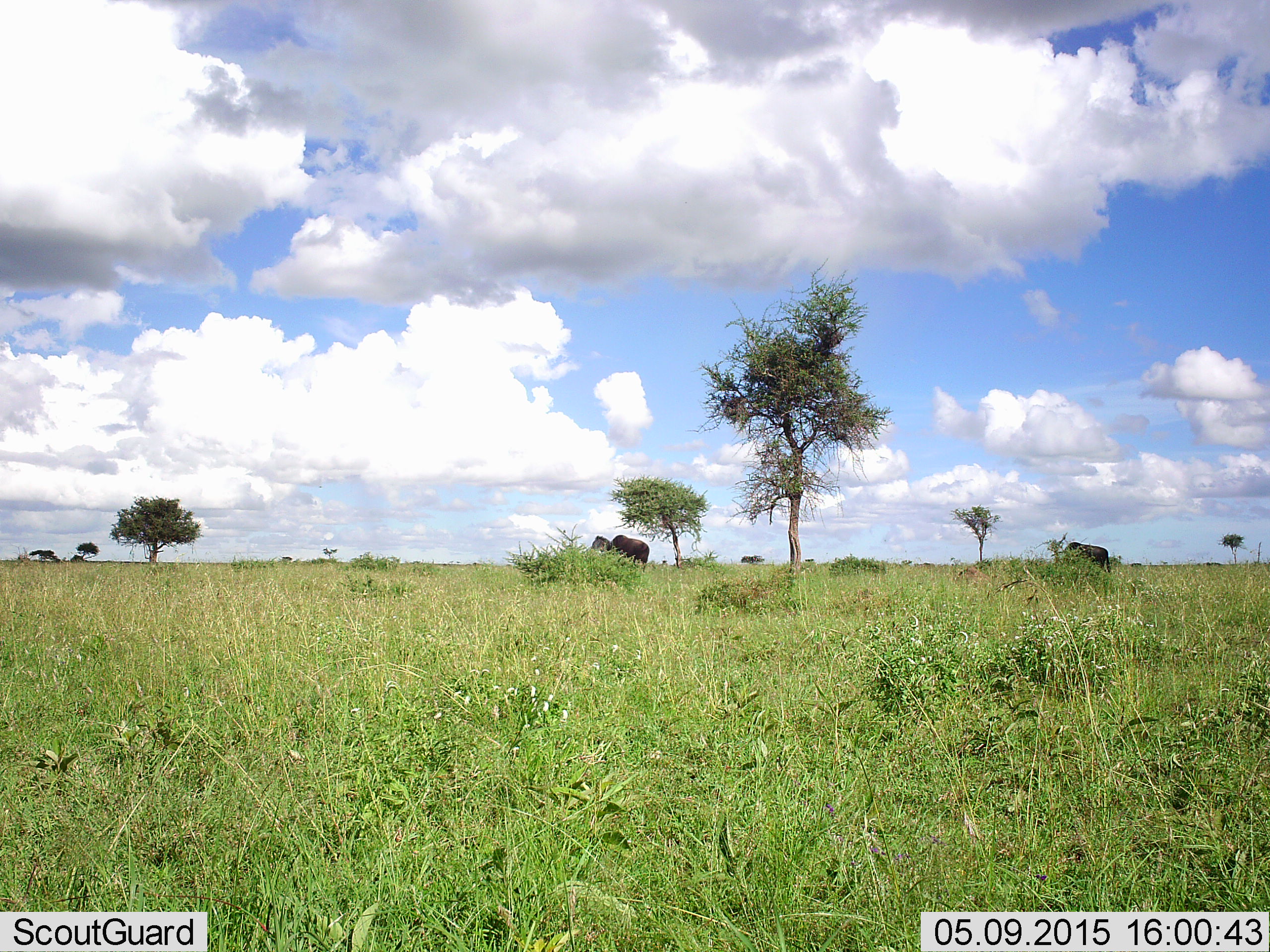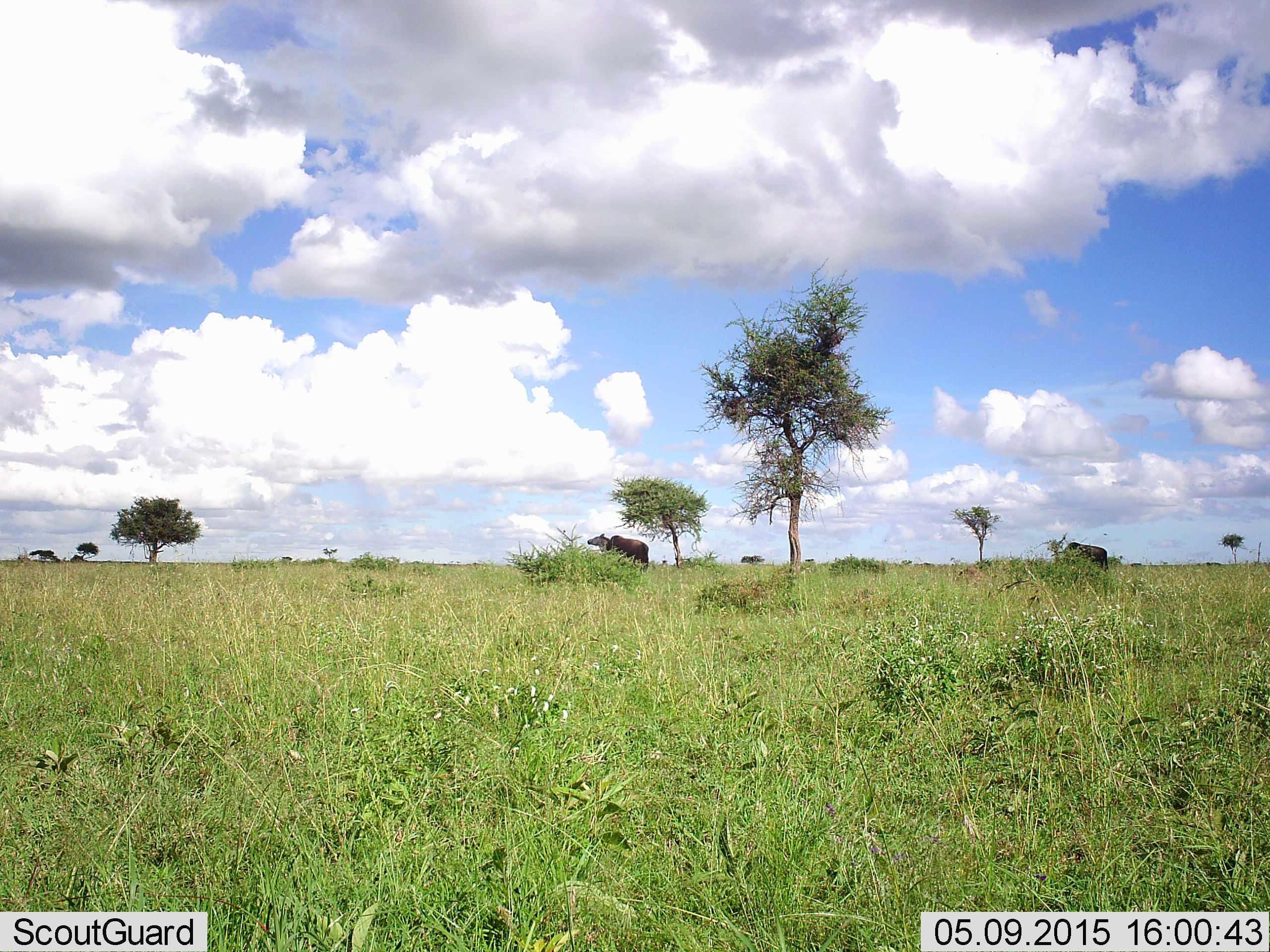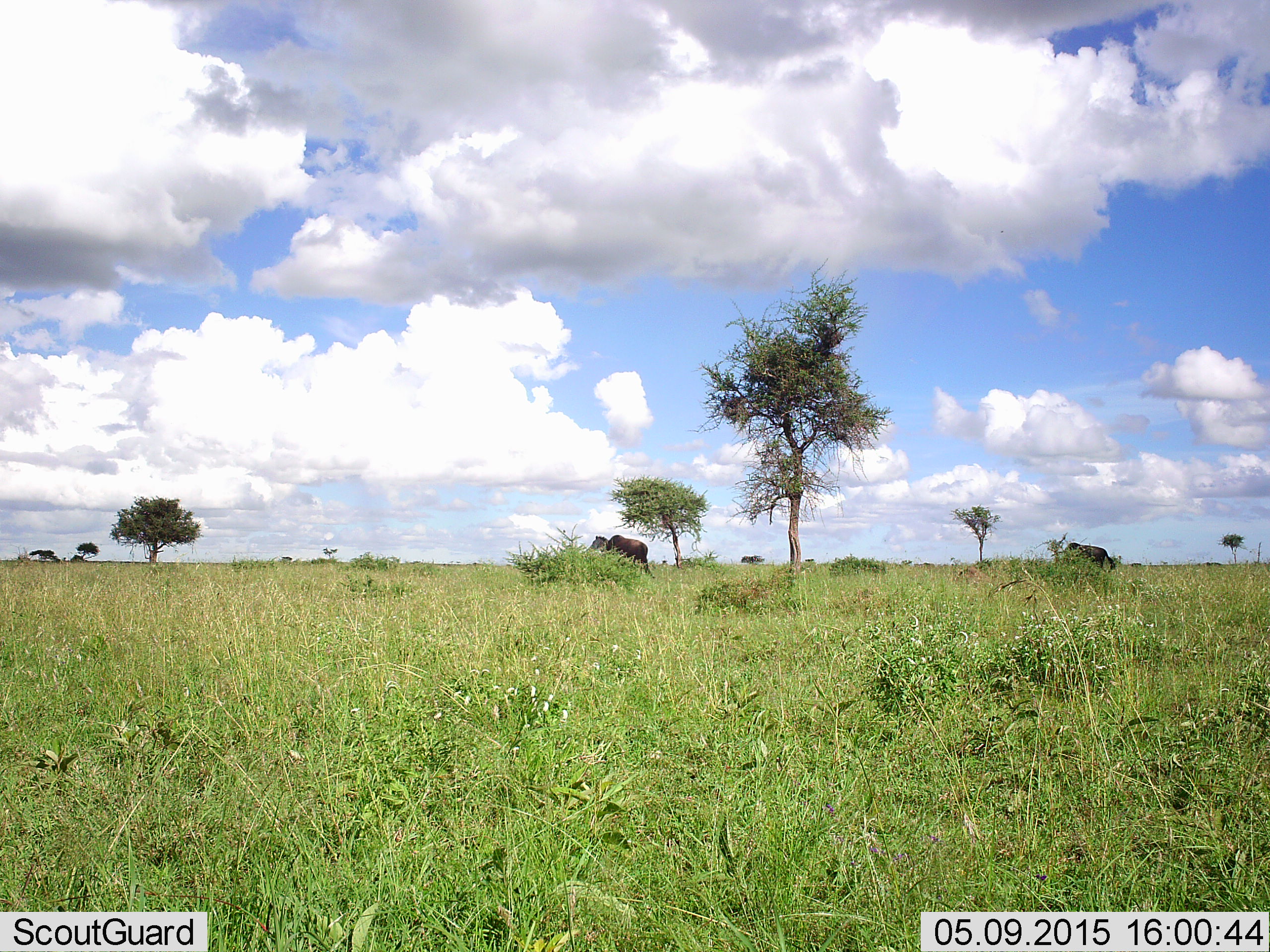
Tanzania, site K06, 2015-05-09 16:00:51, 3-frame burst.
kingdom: Animalia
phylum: Chordata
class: Mammalia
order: Artiodactyla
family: Bovidae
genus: Connochaetes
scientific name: Connochaetes taurinus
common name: blue wildebeest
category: wildebeest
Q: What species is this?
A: Wildebeest (blue wildebeest) (Connochaetes taurinus).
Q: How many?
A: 2.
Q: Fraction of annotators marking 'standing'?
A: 70%.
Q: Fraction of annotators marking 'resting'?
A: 10%.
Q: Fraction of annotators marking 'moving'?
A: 10%.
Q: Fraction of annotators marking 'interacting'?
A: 0%.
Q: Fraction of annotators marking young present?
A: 0%.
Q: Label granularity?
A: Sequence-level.